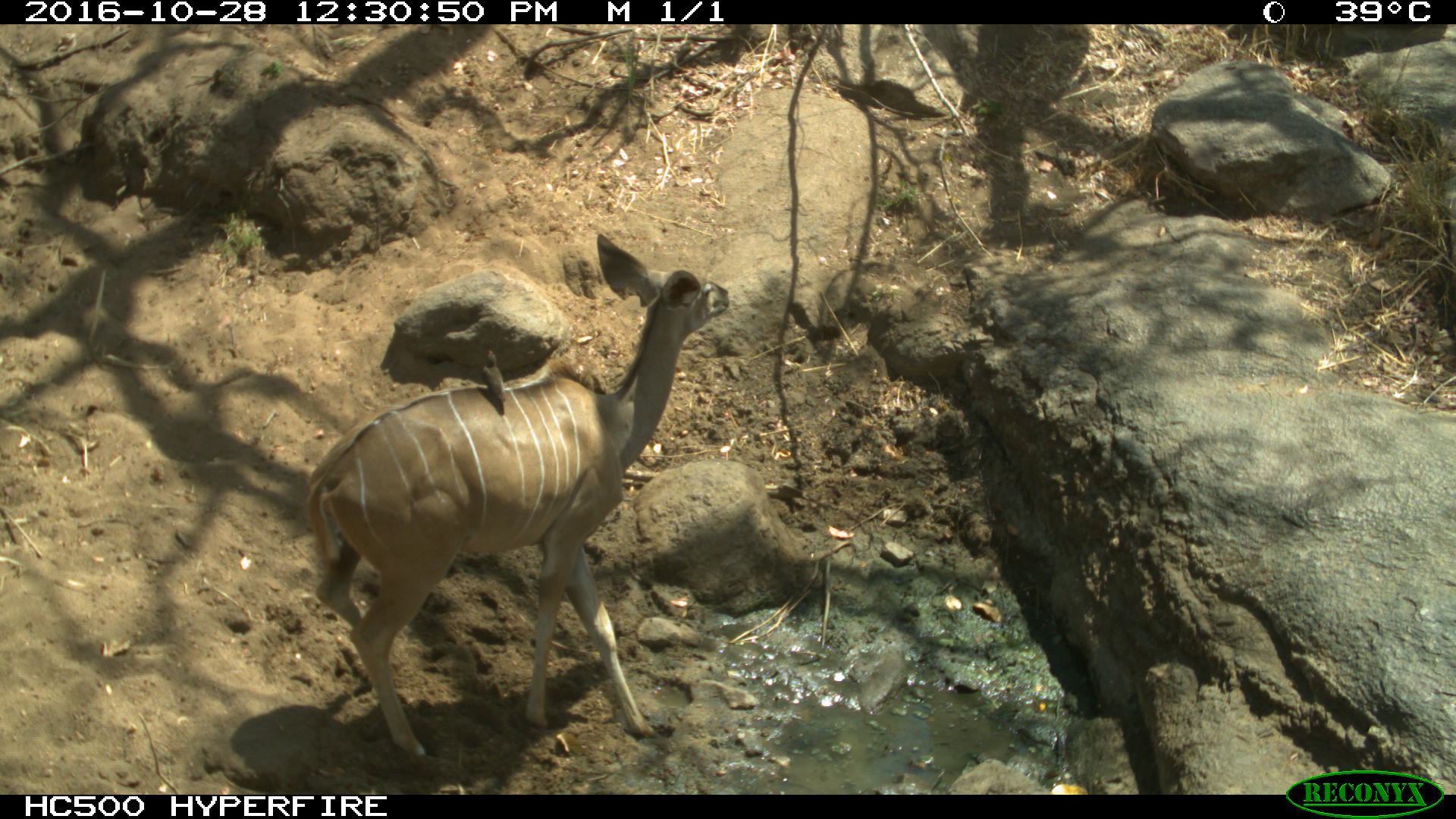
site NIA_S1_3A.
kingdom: Animalia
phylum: Chordata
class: Aves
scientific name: Aves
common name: bird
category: birdother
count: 1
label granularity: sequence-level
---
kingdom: Animalia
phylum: Chordata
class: Mammalia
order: Artiodactyla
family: Bovidae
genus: Tragelaphus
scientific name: Tragelaphus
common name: kudu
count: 1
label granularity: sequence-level